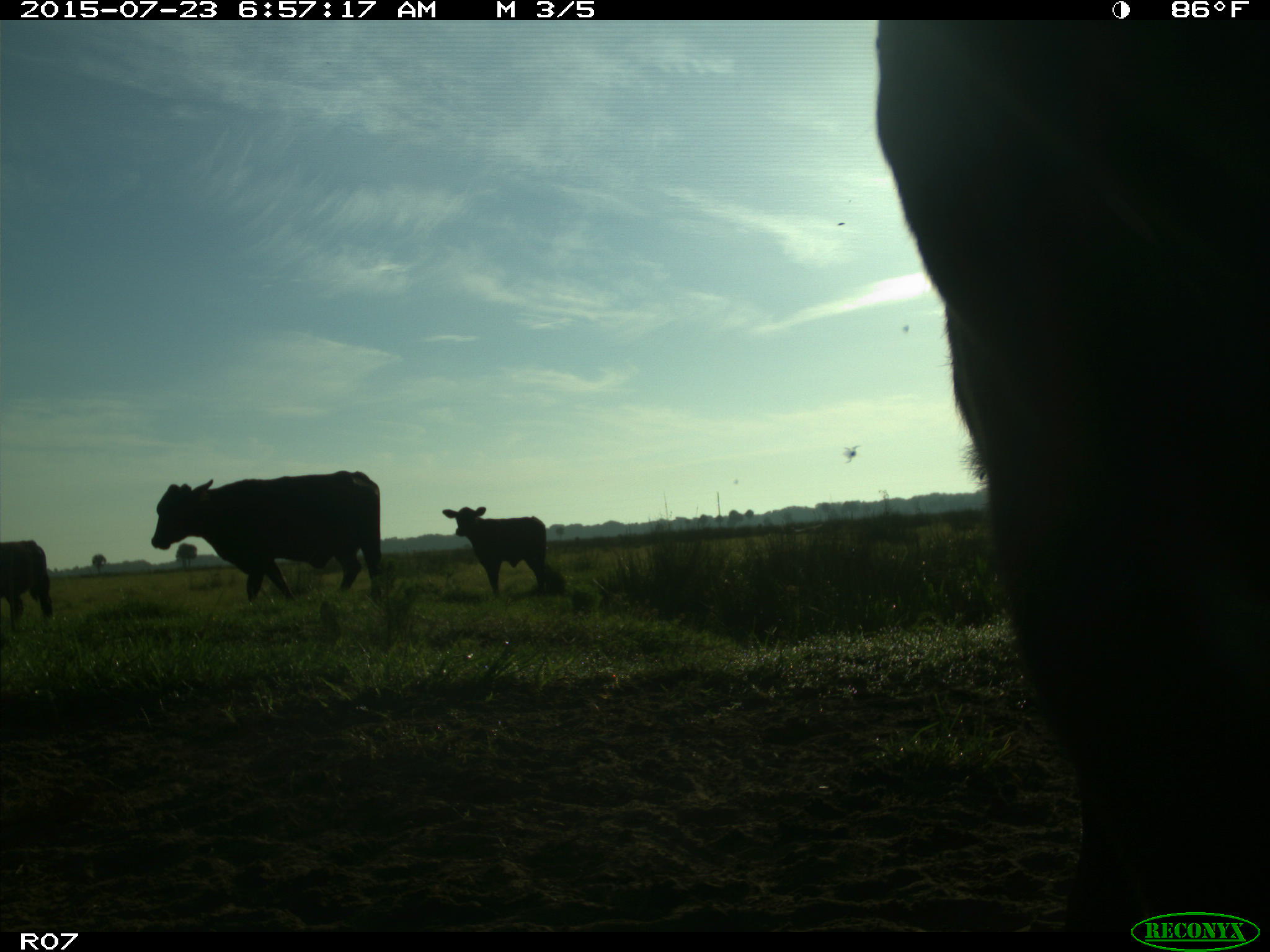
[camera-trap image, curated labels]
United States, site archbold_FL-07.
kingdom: Animalia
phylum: Chordata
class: Mammalia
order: Artiodactyla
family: Bovidae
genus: Bos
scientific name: Bos taurus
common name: domestic cow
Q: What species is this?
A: Bos taurus (domestic cow).